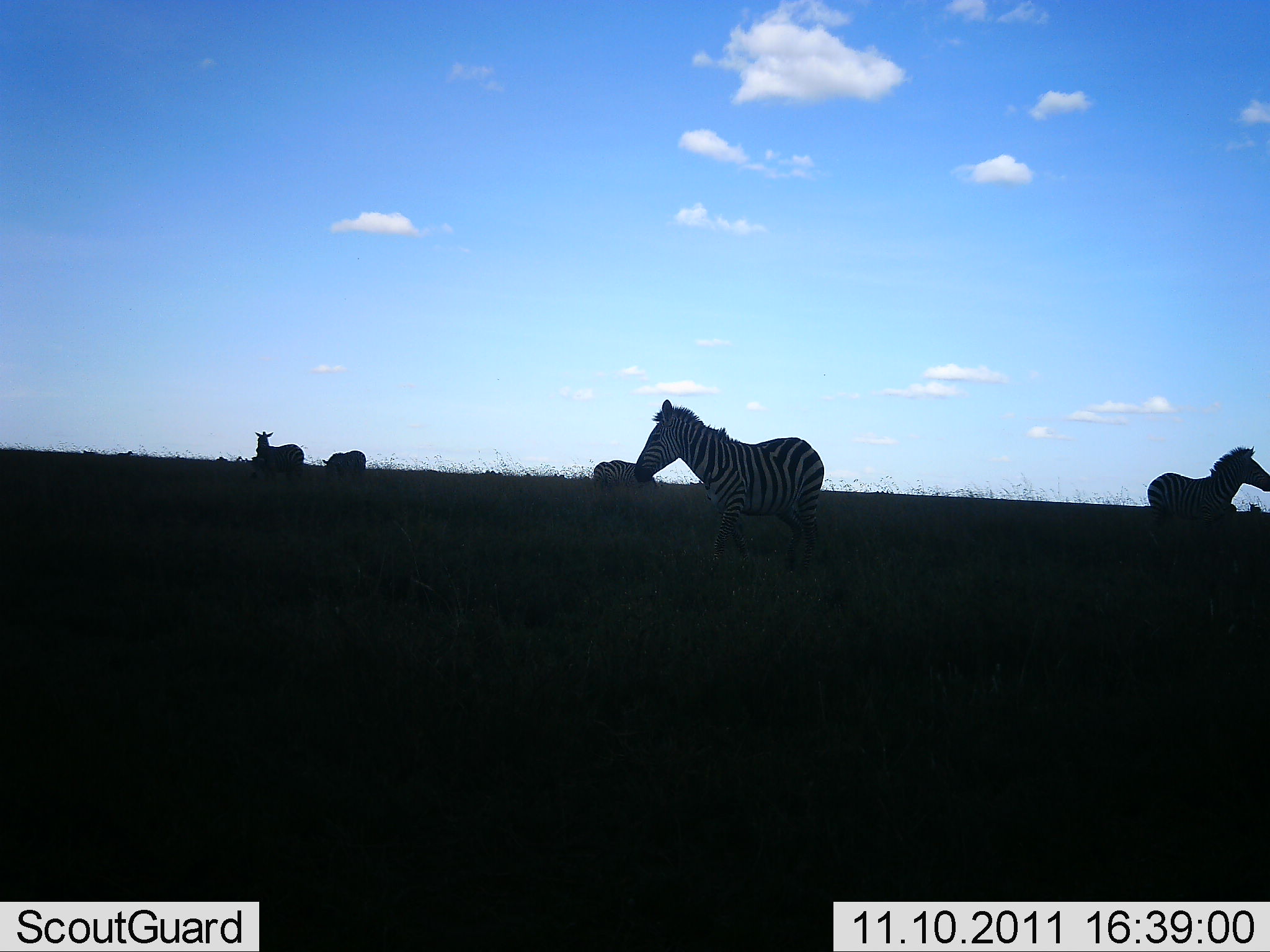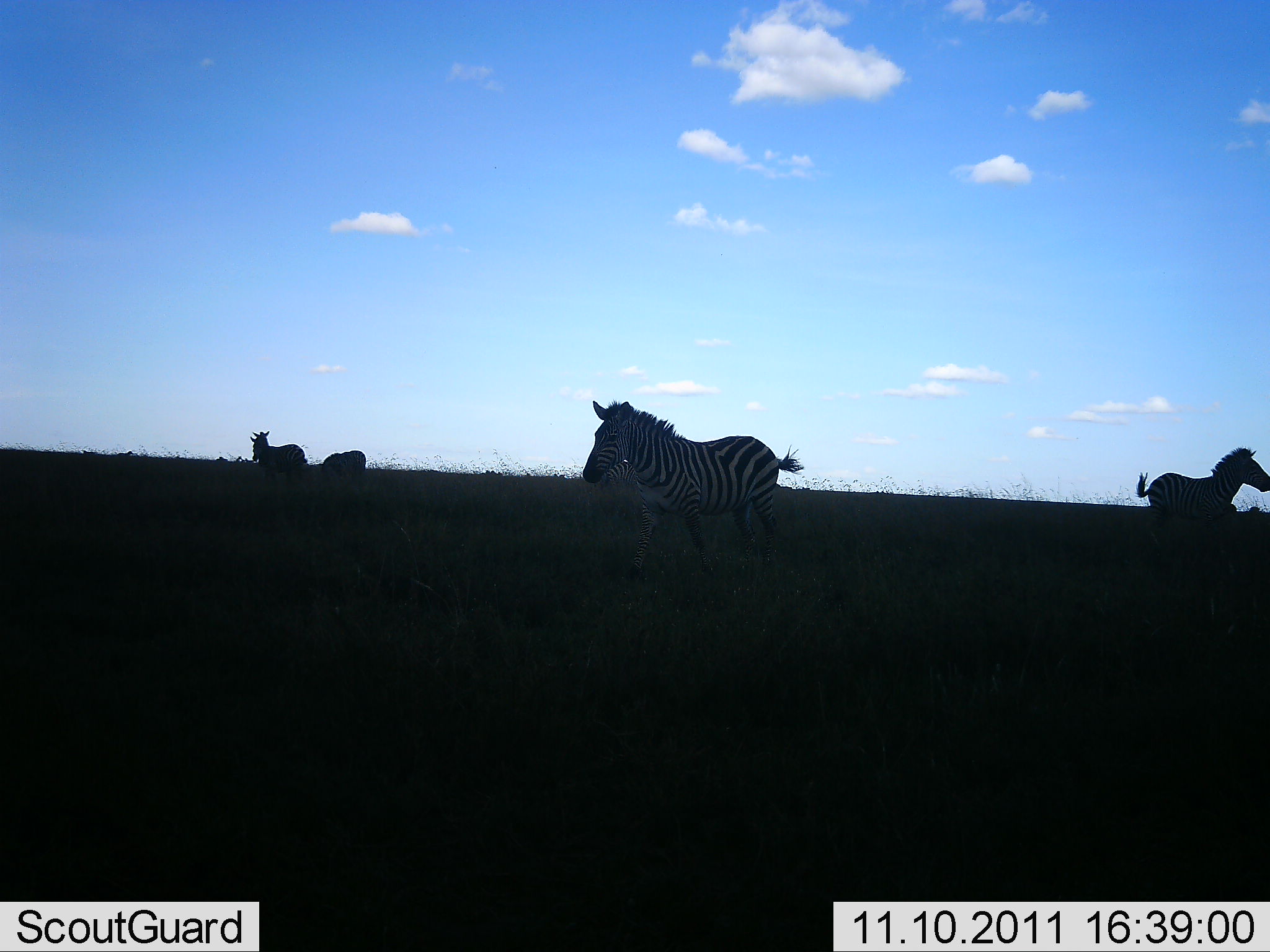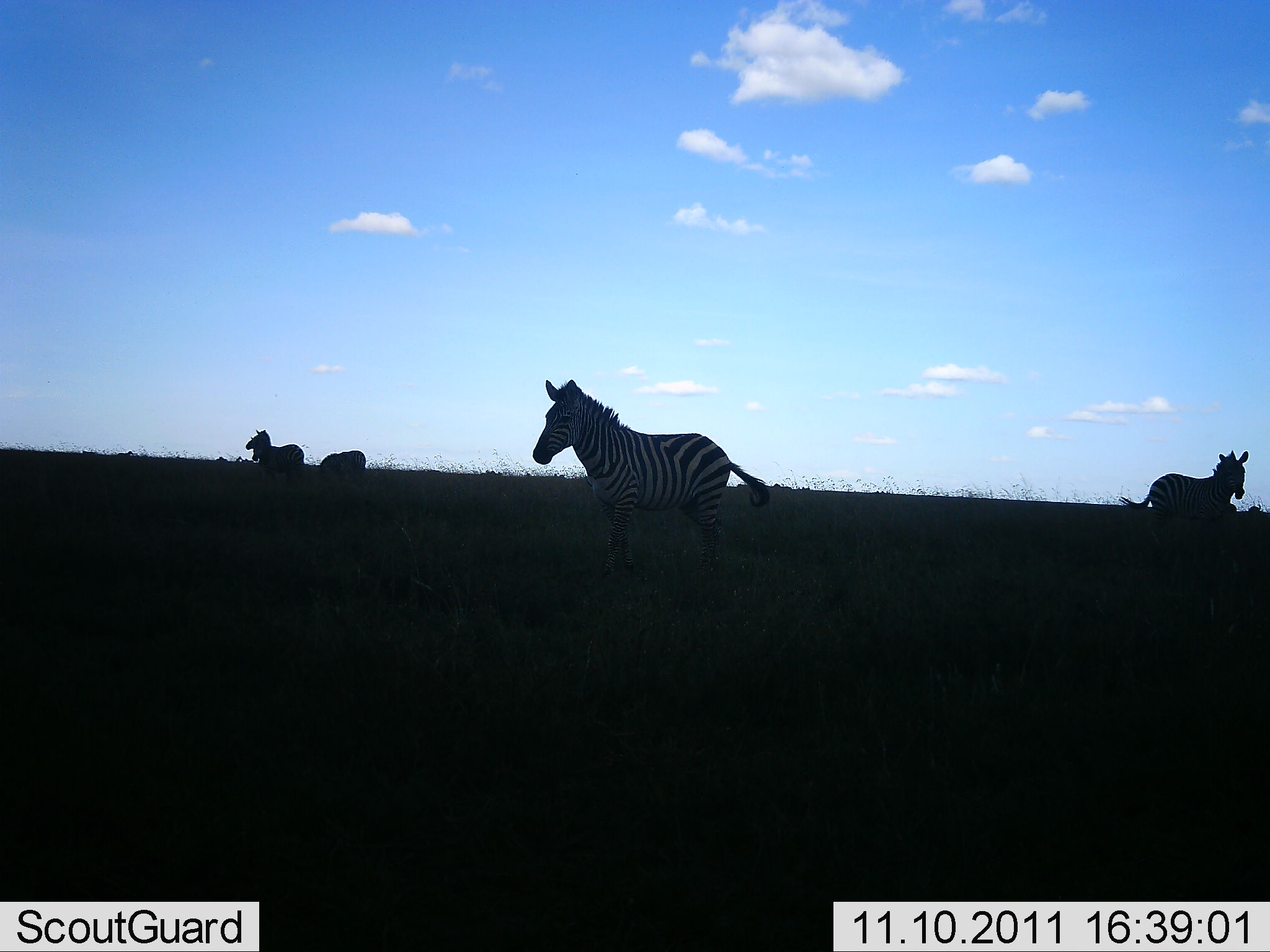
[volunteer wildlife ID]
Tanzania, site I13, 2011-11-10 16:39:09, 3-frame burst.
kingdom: Animalia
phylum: Chordata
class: Mammalia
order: Perissodactyla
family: Equidae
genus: Equus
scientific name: Equus quagga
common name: plains zebra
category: zebra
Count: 5.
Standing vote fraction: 50%.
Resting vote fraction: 0%.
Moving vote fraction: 75%.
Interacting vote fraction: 0%.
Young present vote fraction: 0%.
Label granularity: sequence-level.